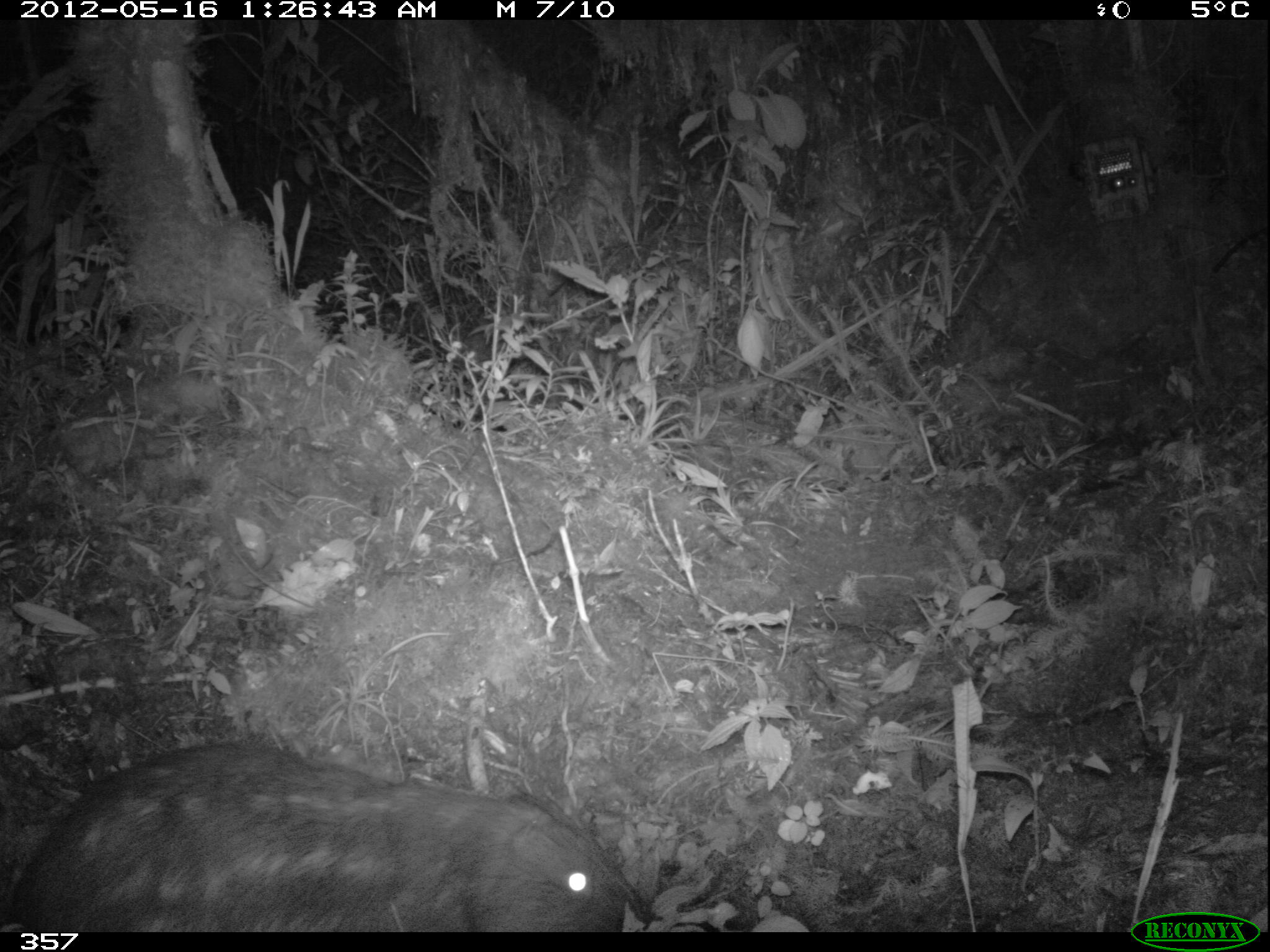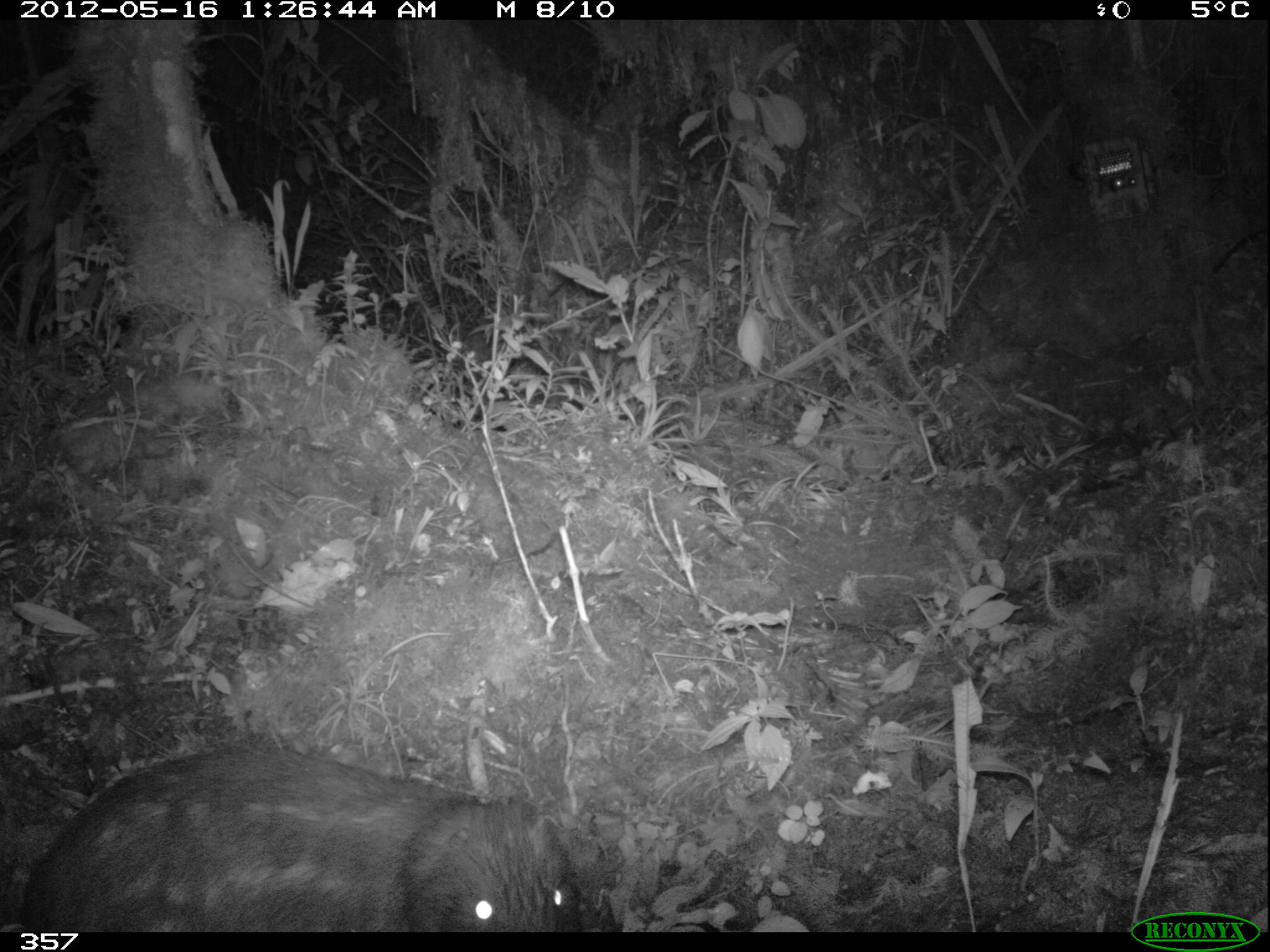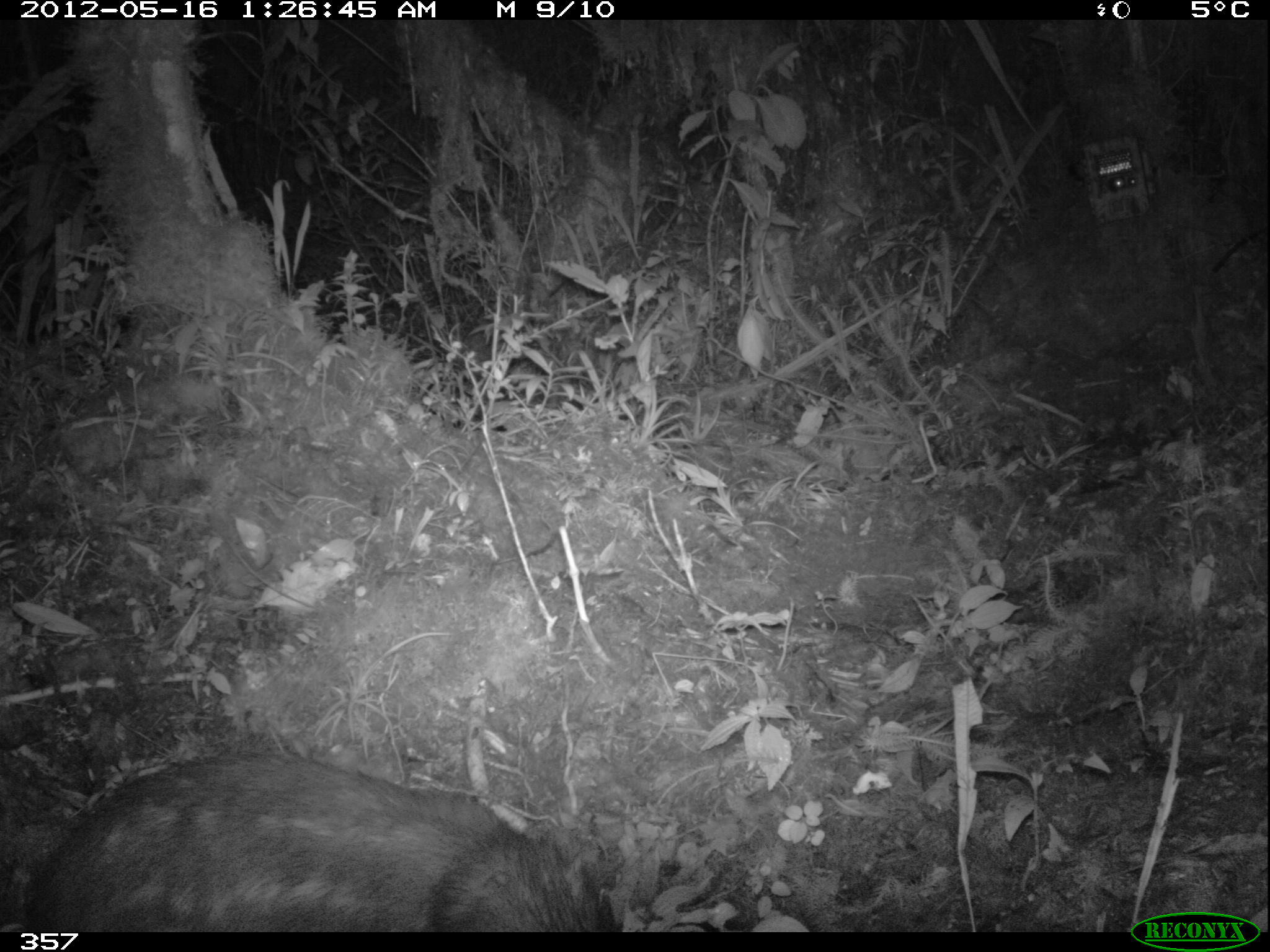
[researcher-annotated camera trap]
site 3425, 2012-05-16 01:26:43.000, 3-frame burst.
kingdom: Animalia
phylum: Chordata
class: Mammalia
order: Rodentia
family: Cuniculidae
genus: Cuniculus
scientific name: Cuniculus taczanowskii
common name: mountain paca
Cuniculus taczanowskii (mountain paca).